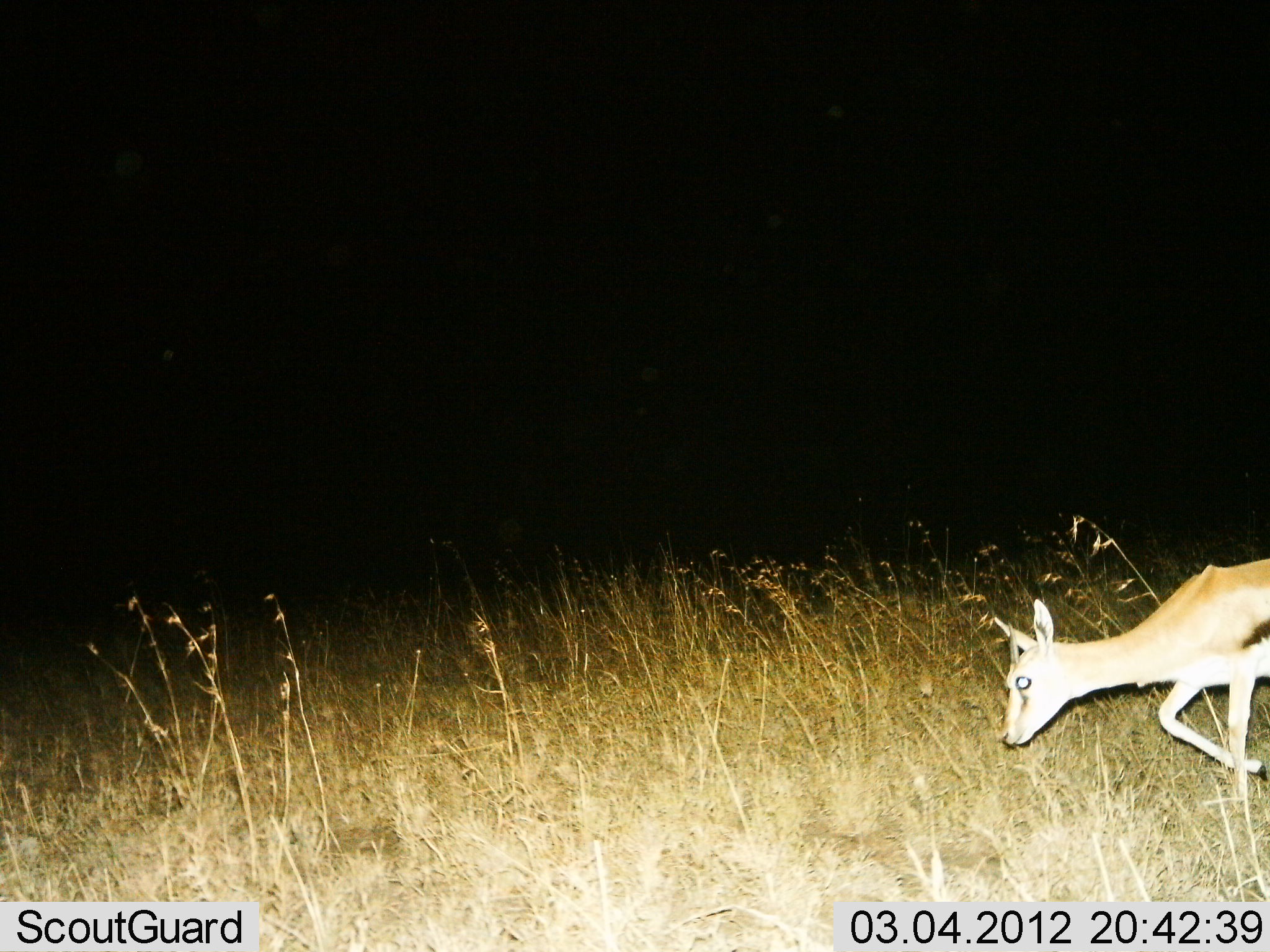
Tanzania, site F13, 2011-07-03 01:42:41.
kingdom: Animalia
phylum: Chordata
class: Mammalia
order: Artiodactyla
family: Bovidae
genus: Eudorcas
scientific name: Eudorcas thomsonii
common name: thomson's gazelle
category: gazellethomsons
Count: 1.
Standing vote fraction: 14%.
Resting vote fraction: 0%.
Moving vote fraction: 64%.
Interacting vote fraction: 0%.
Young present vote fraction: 7%.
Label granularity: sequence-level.